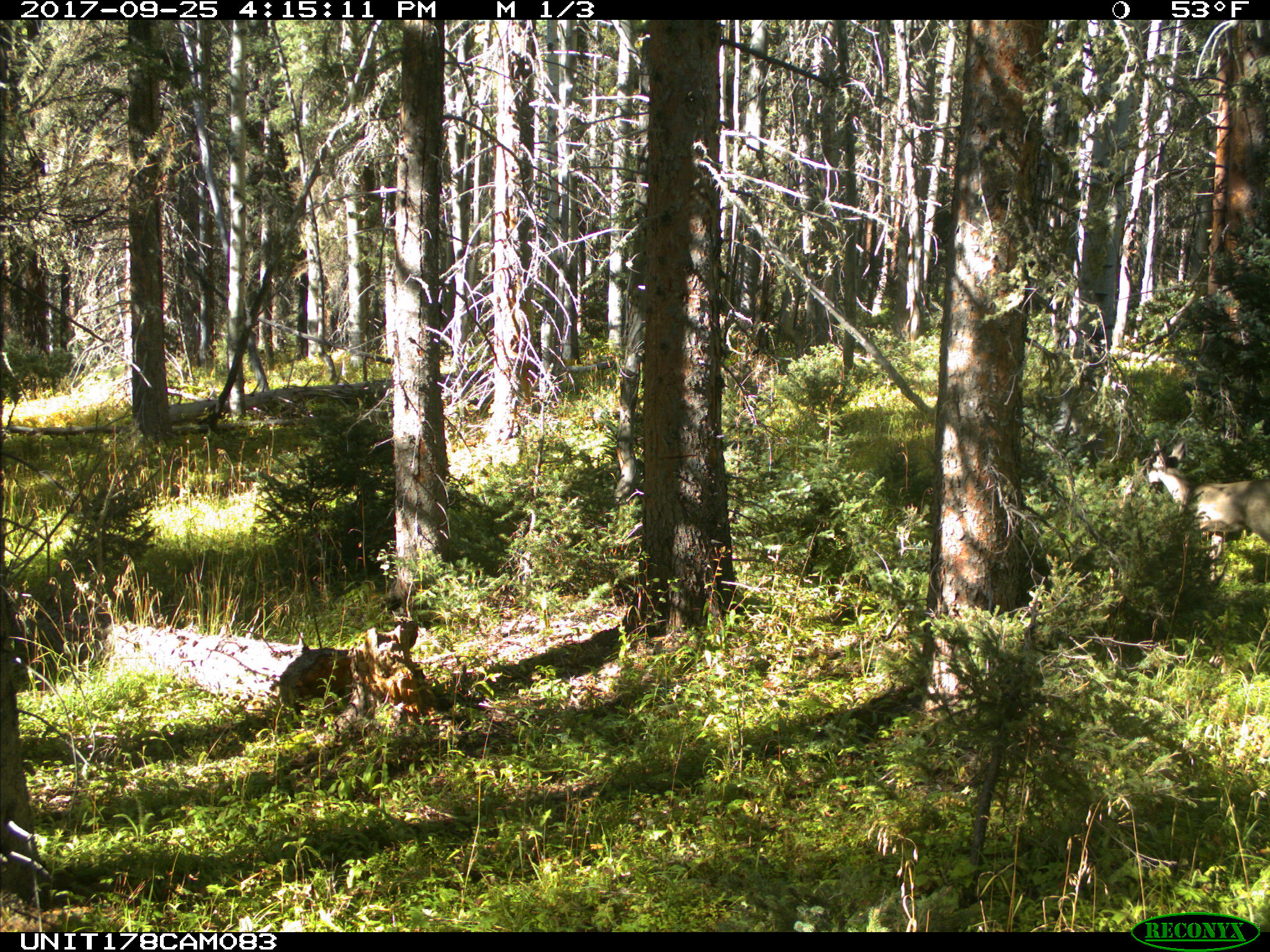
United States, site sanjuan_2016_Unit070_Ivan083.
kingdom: Animalia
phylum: Chordata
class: Mammalia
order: Artiodactyla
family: Cervidae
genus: Odocoileus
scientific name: Odocoileus hemionus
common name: mule deer